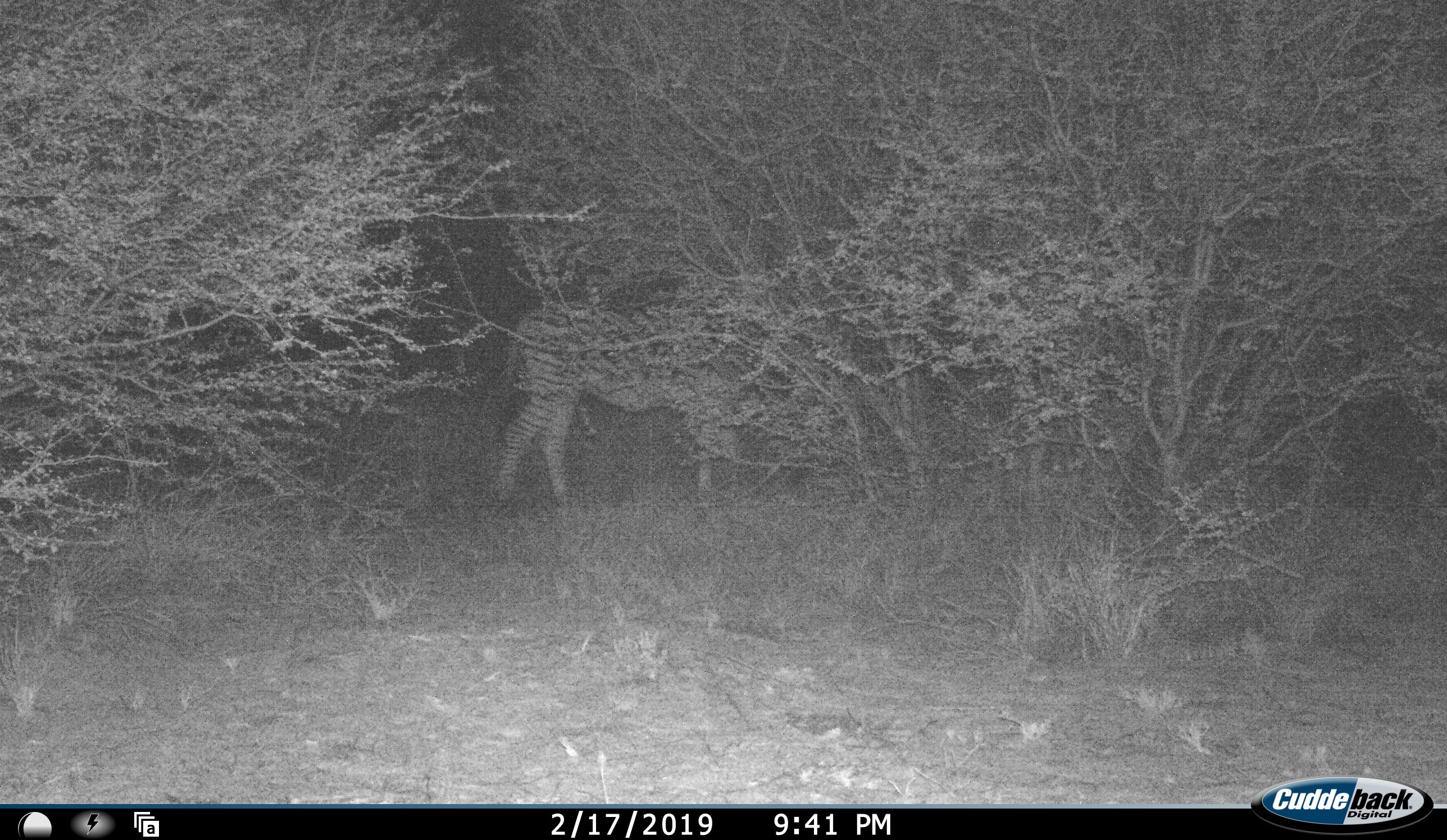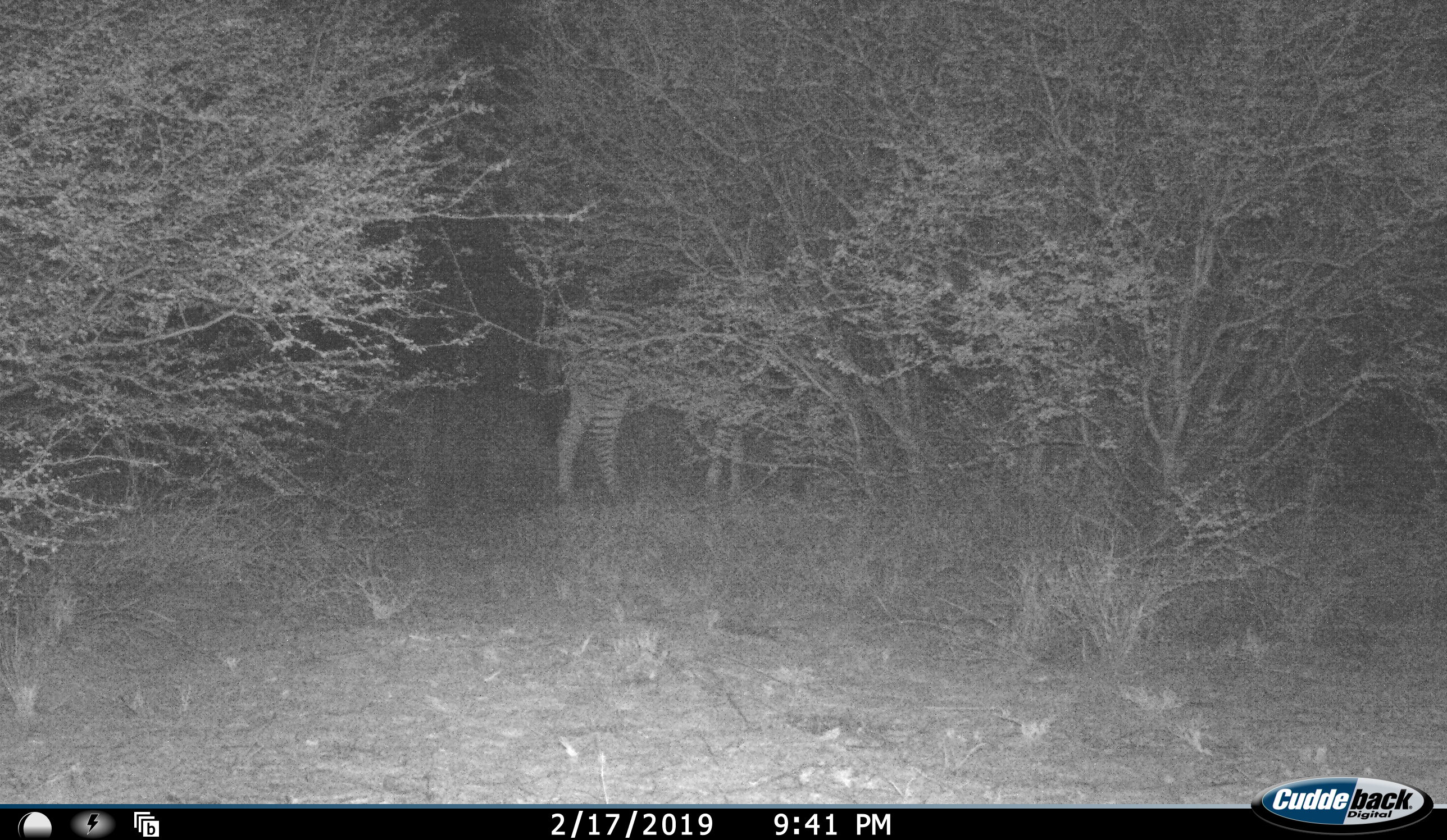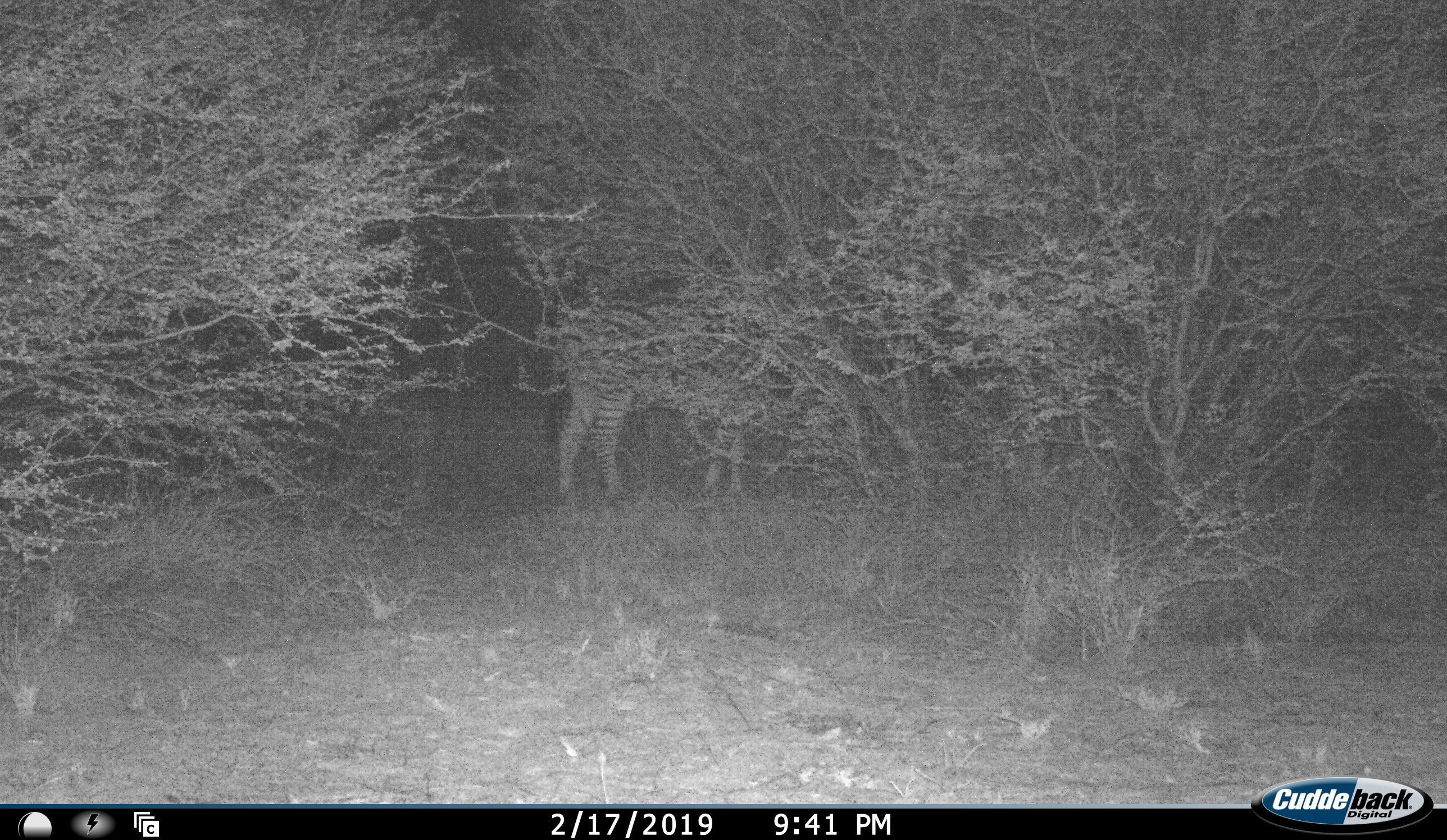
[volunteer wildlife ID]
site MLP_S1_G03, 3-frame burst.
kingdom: Animalia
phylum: Chordata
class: Mammalia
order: Perissodactyla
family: Equidae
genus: Equus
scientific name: Equus quagga burchellii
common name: burchell's zebra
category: zebraburchells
Zebraburchells (burchell's zebra) (Equus quagga burchellii), count 1. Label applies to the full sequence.